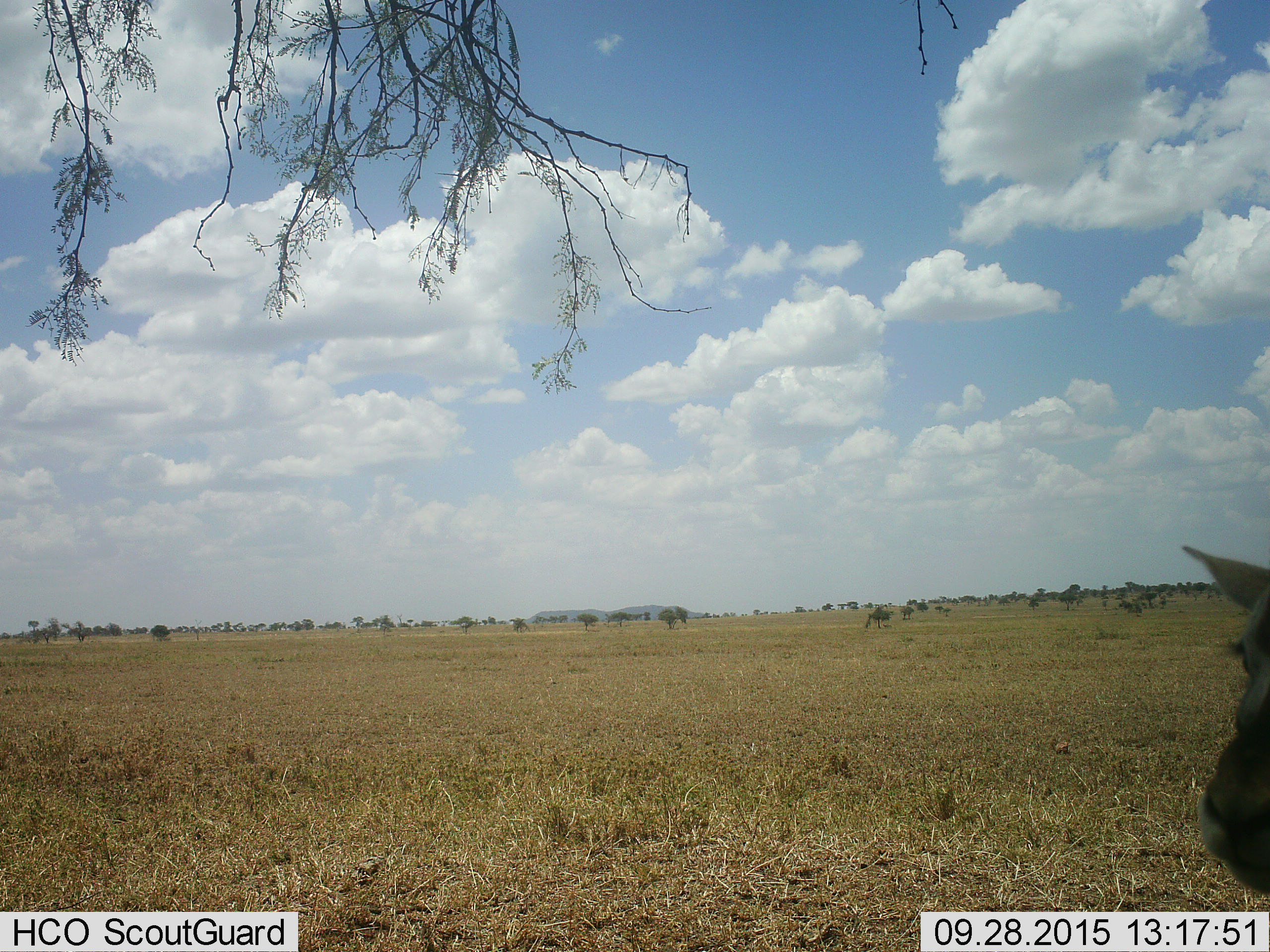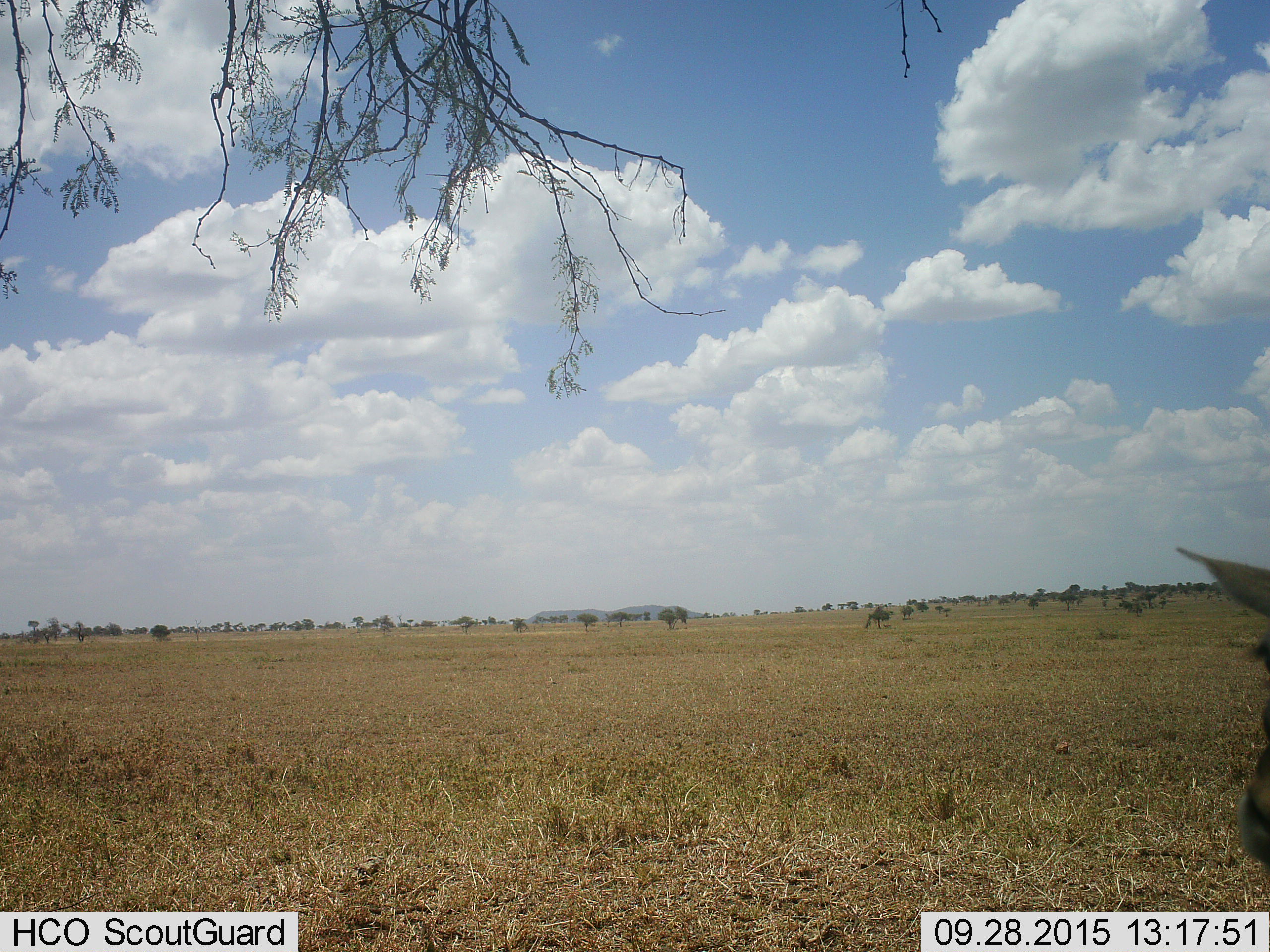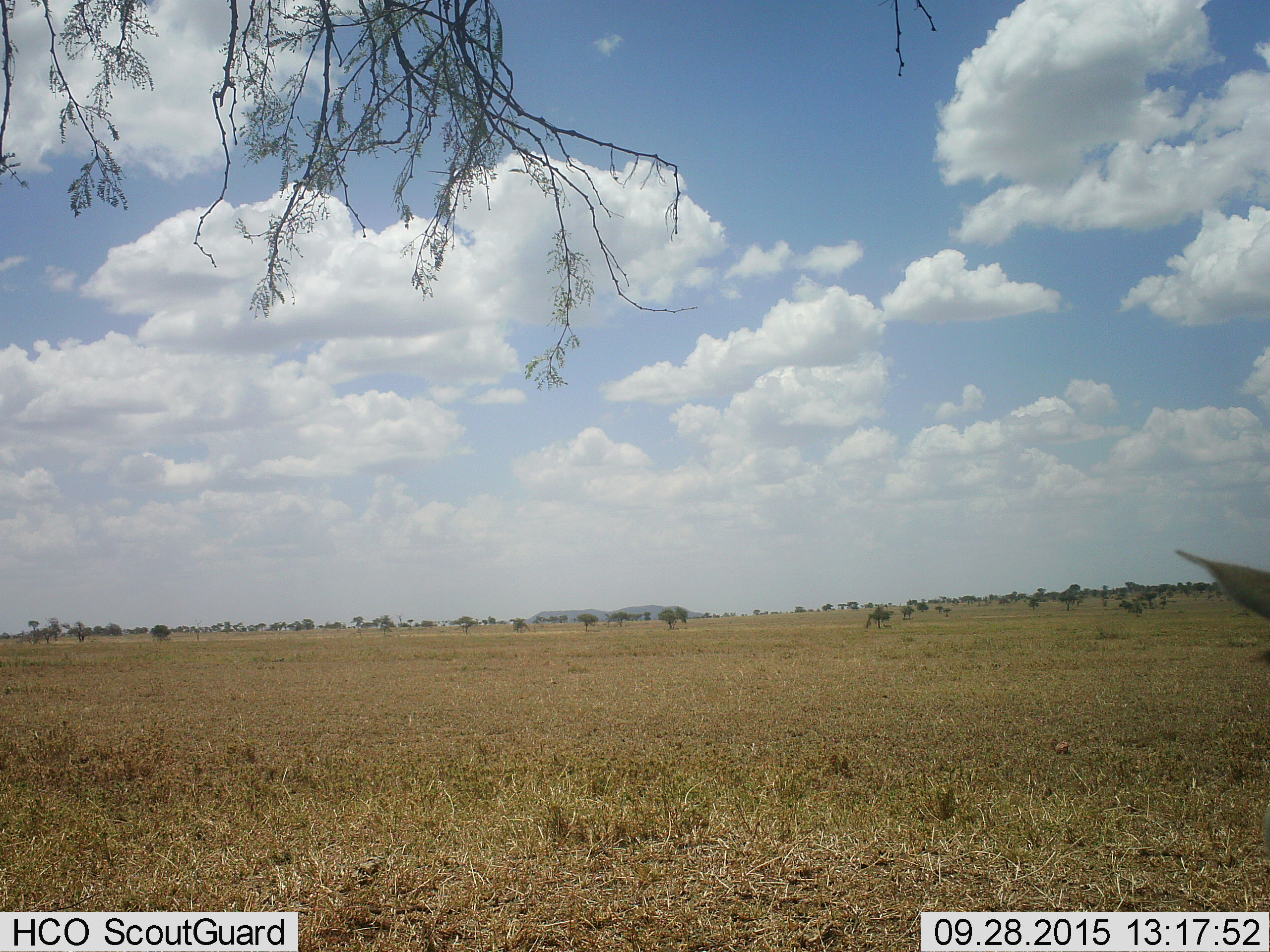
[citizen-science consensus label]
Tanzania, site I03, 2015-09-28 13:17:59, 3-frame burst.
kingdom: Animalia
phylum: Chordata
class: Mammalia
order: Artiodactyla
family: Bovidae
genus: Eudorcas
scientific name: Eudorcas thomsonii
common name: thomson's gazelle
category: gazellethomsons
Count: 1.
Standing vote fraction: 83%.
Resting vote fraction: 0%.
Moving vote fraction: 0%.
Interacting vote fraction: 17%.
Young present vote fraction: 0%.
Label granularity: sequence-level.